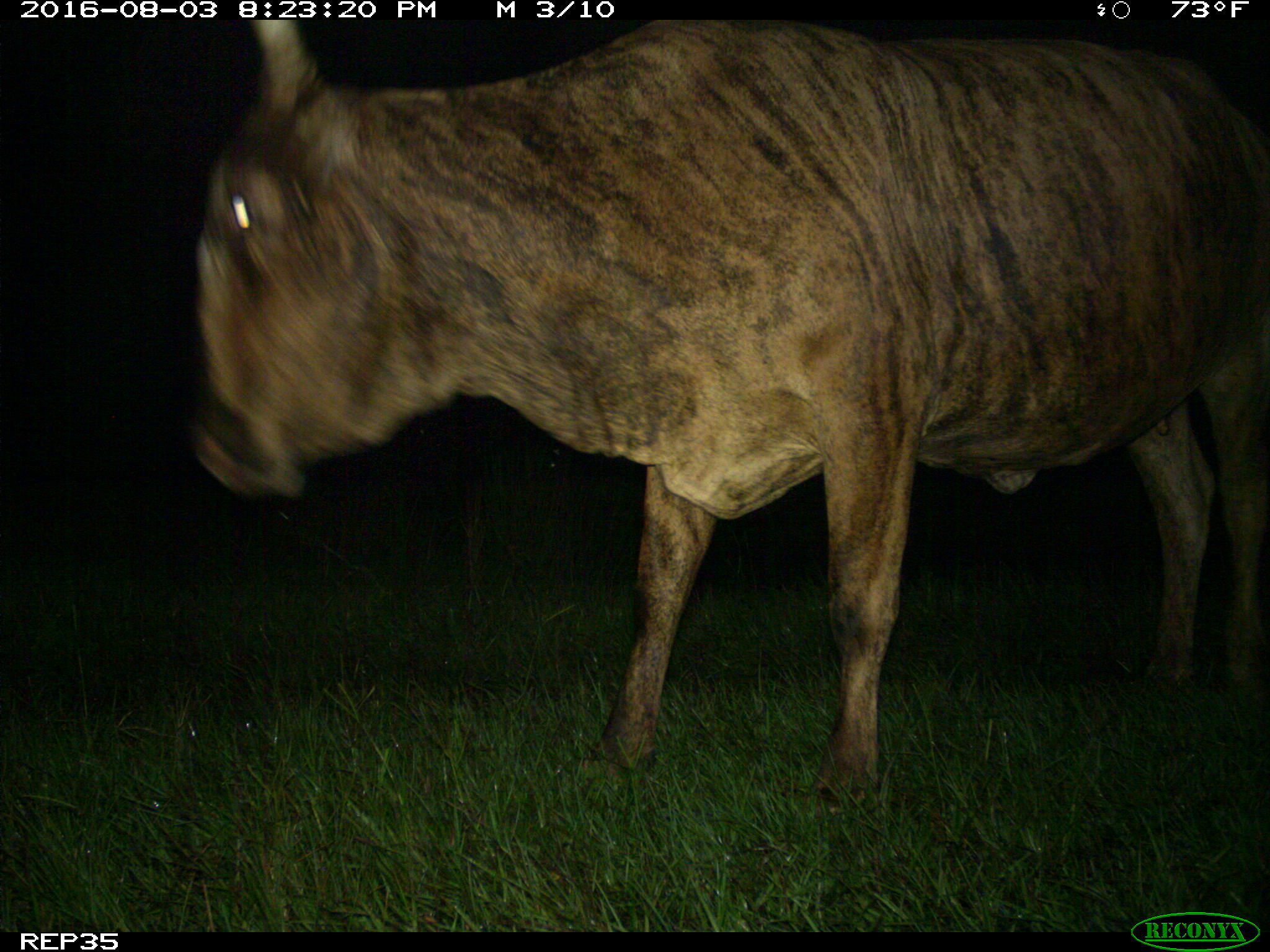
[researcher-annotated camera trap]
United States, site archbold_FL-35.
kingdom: Animalia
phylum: Chordata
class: Mammalia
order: Artiodactyla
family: Bovidae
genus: Bos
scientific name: Bos taurus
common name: domestic cow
Bos taurus (domestic cow).